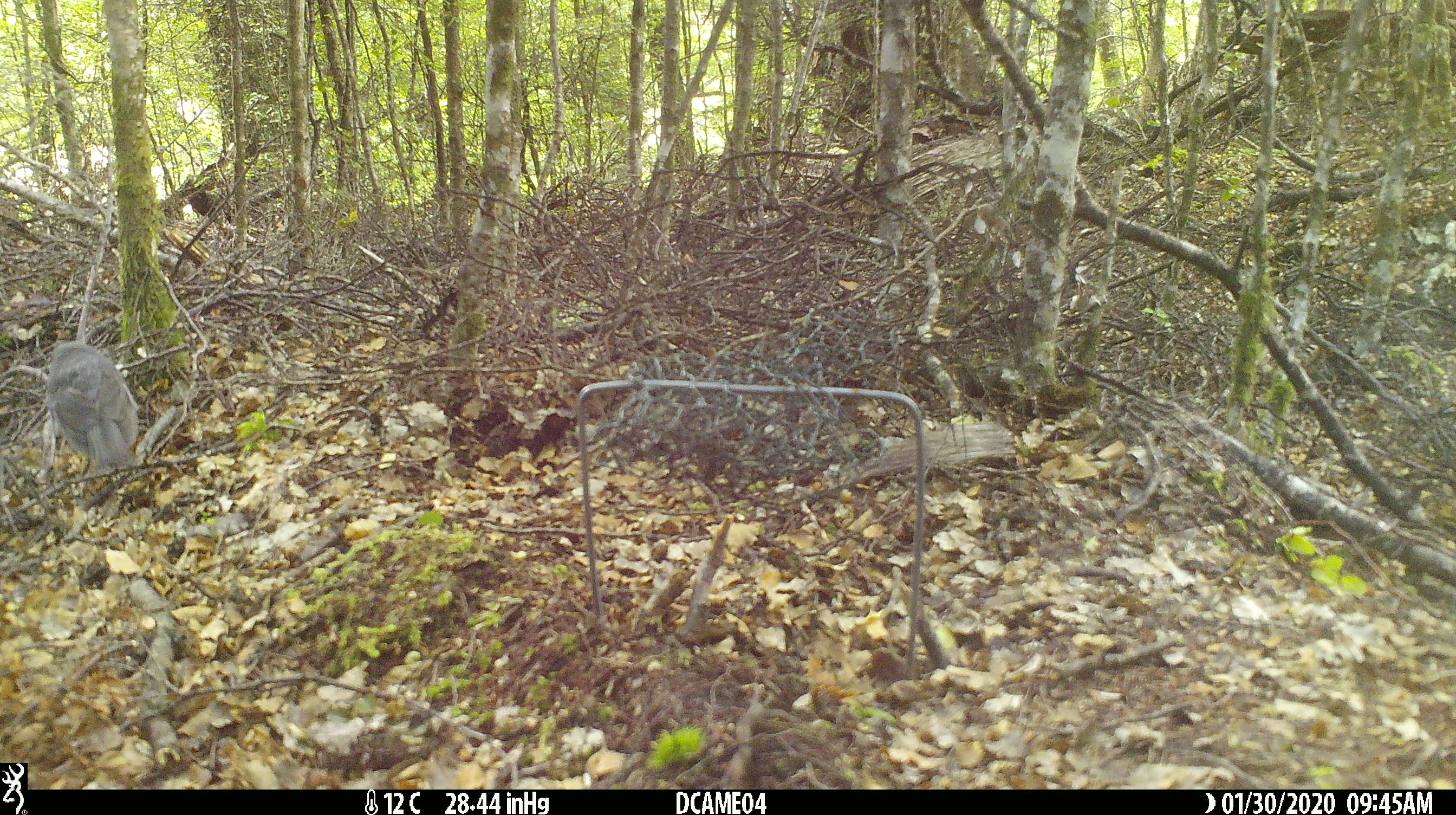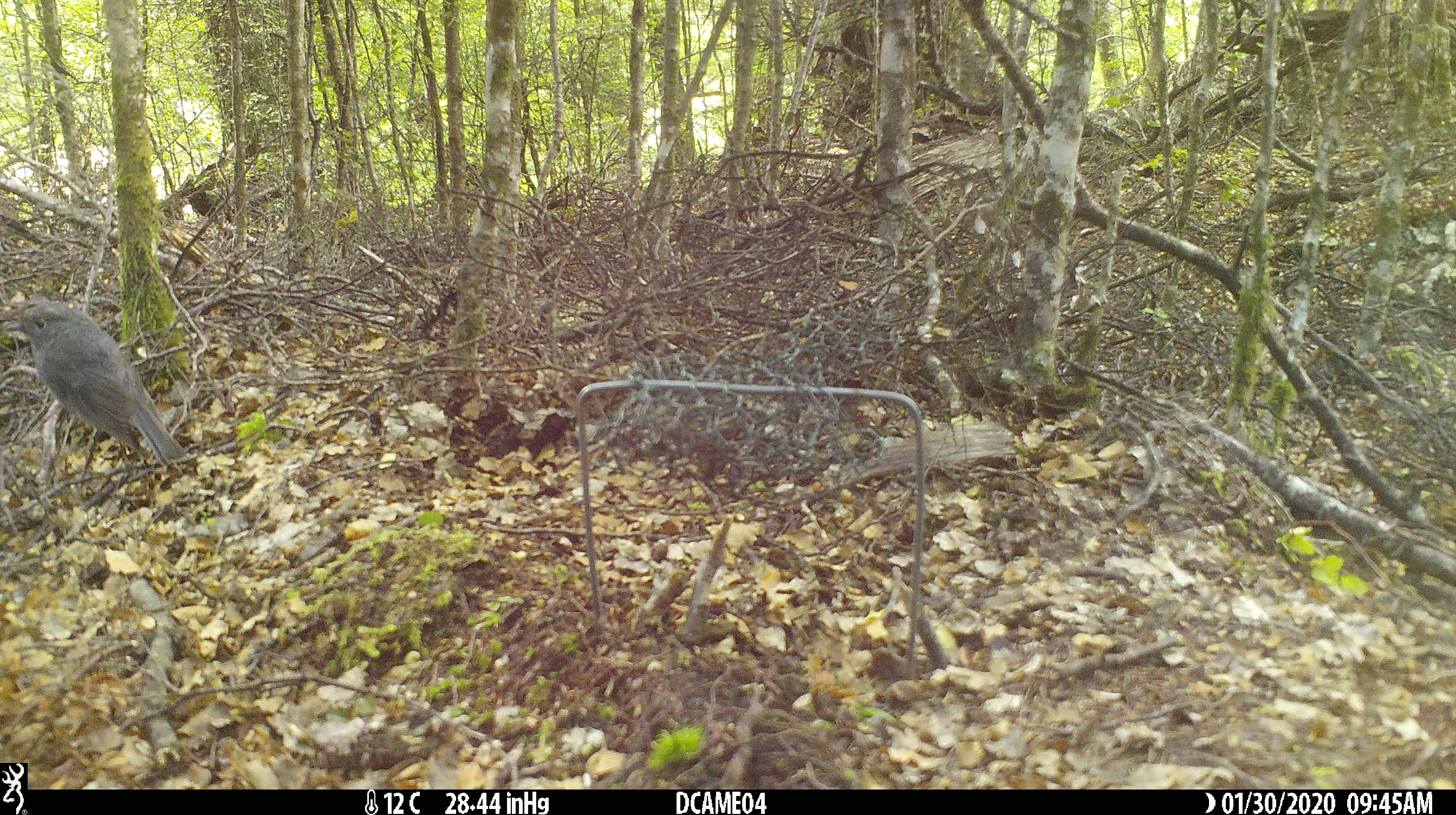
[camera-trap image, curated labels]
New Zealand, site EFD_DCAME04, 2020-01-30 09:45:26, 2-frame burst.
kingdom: Animalia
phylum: Chordata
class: Aves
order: Passeriformes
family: Petroicidae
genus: Petroica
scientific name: Petroica australis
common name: new zealand robin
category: robin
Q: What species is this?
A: Robin (new zealand robin) (Petroica australis).